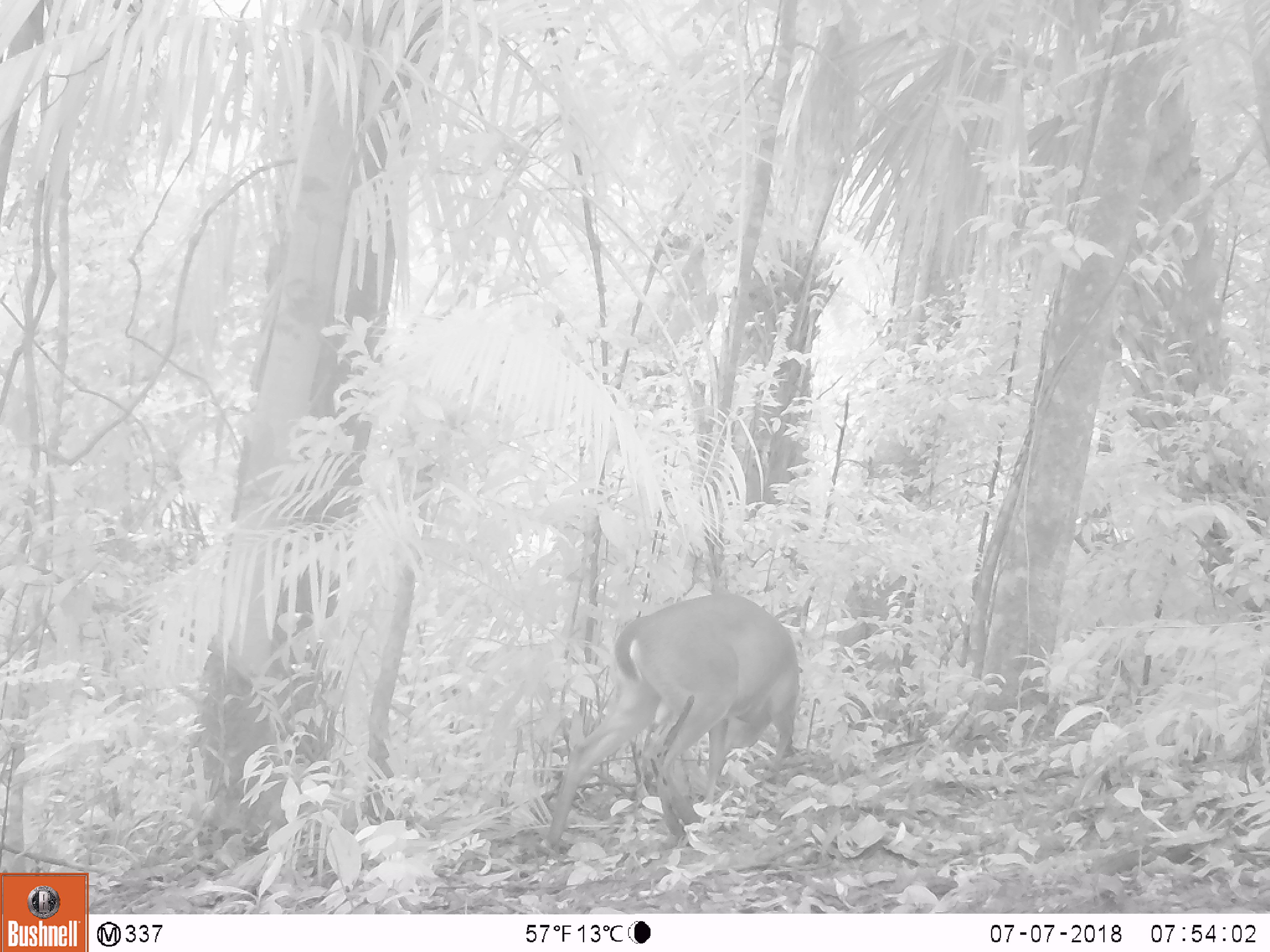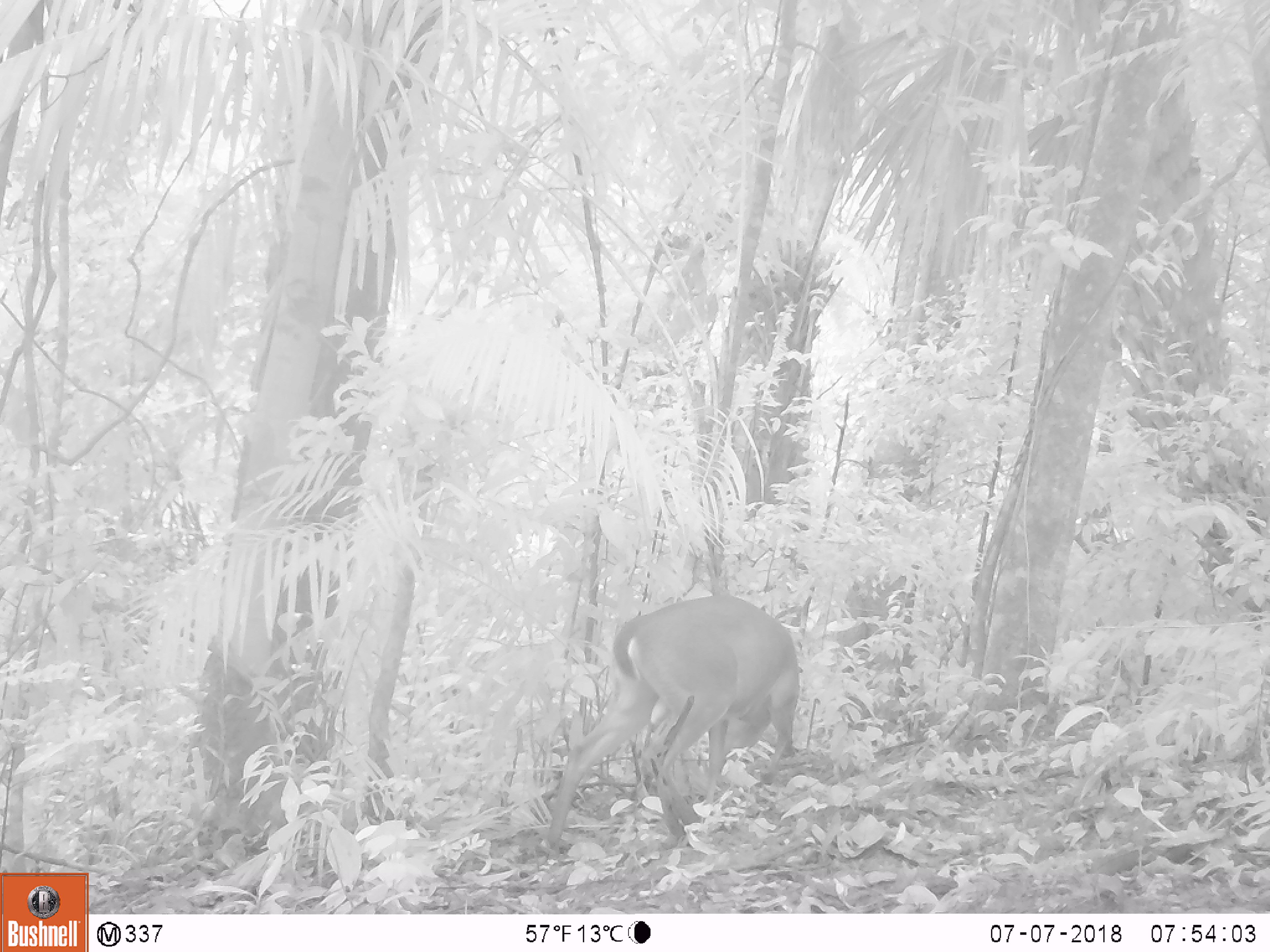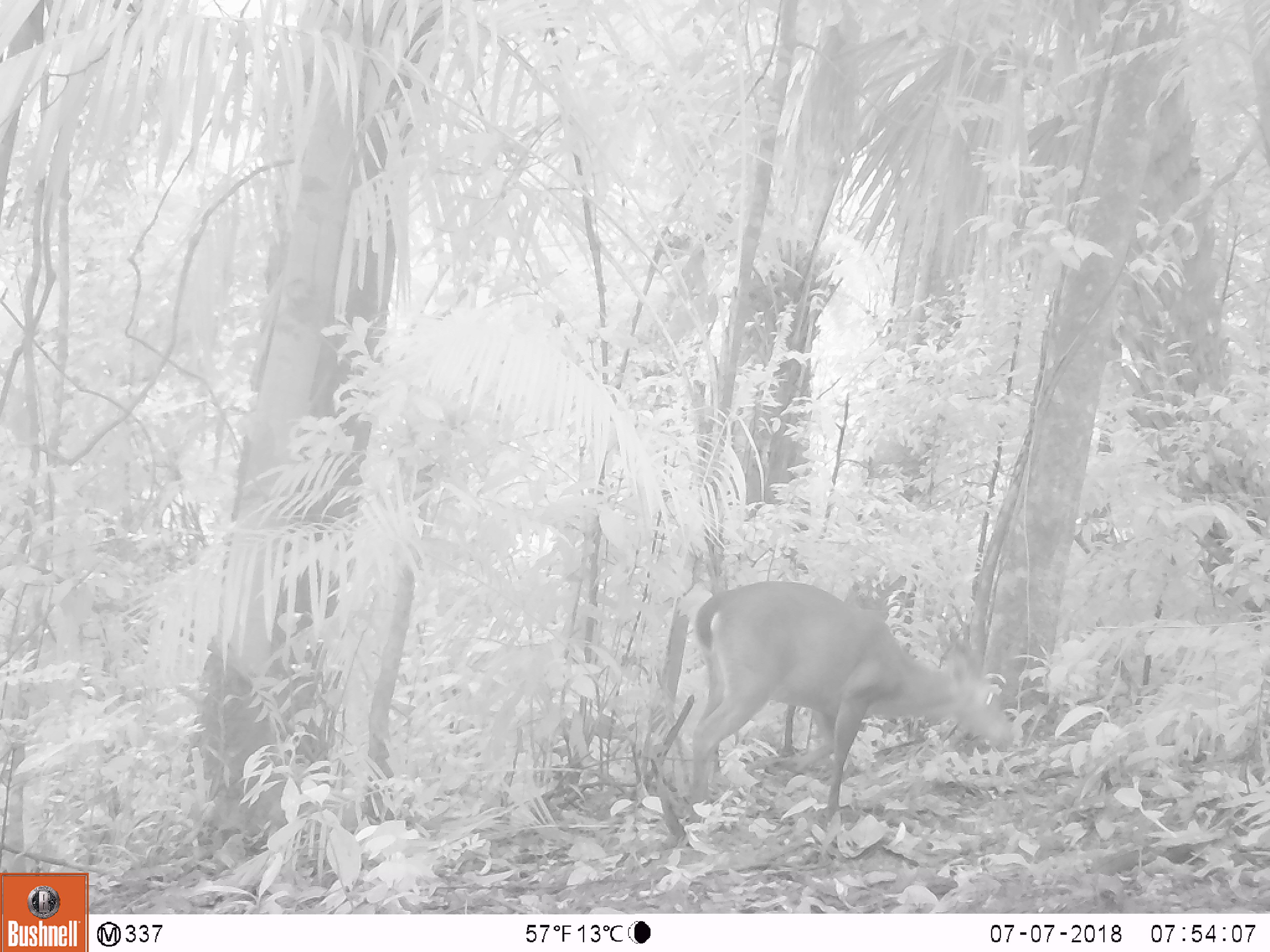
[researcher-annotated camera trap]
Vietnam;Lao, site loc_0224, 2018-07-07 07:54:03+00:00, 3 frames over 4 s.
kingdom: Animalia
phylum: Chordata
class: Mammalia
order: Artiodactyla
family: Cervidae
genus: Muntiacus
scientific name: Muntiacus vuquangensis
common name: large-antlered muntjac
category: large antlered muntjac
Large antlered muntjac (large-antlered muntjac) (Muntiacus vuquangensis). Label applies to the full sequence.